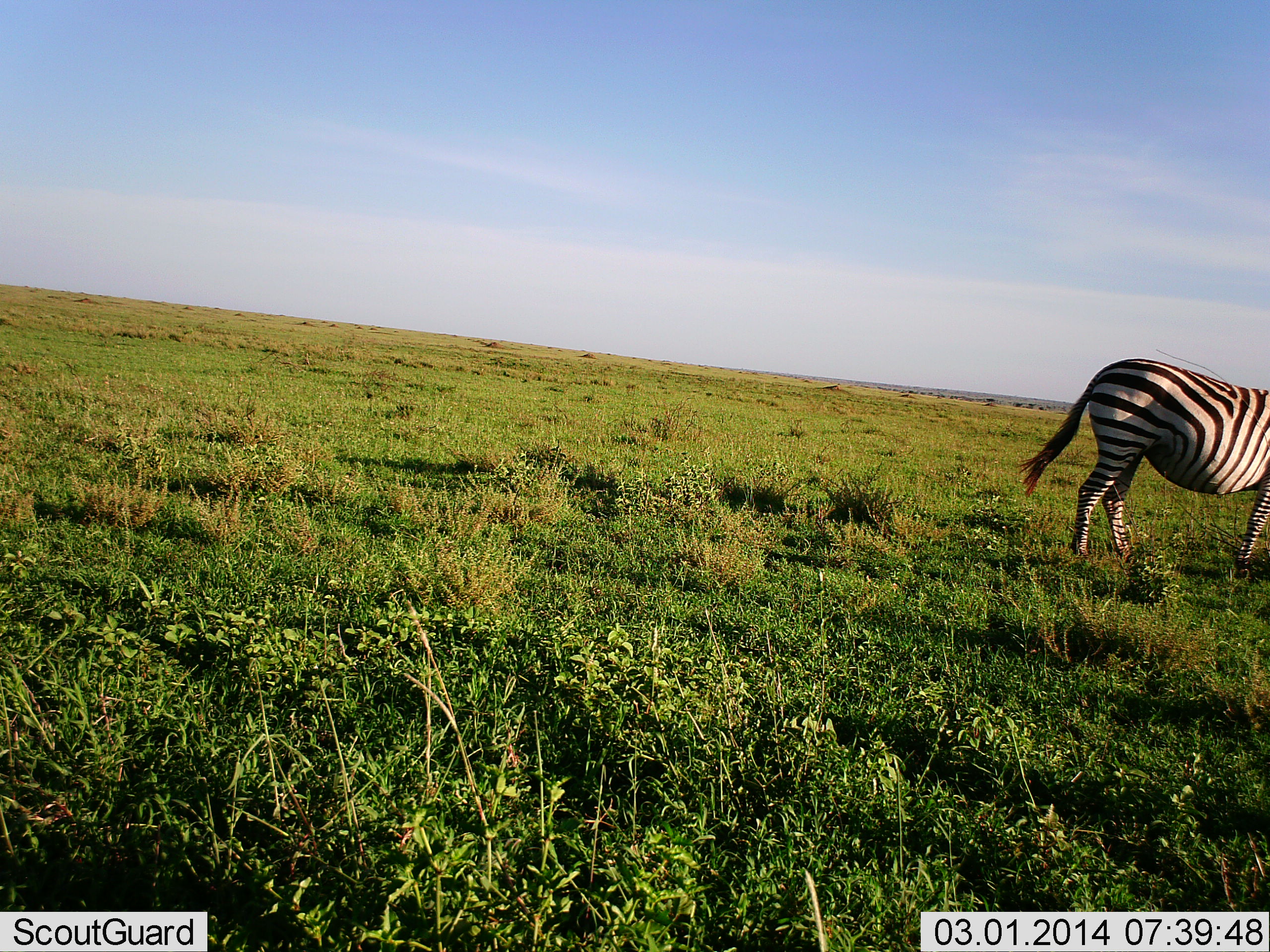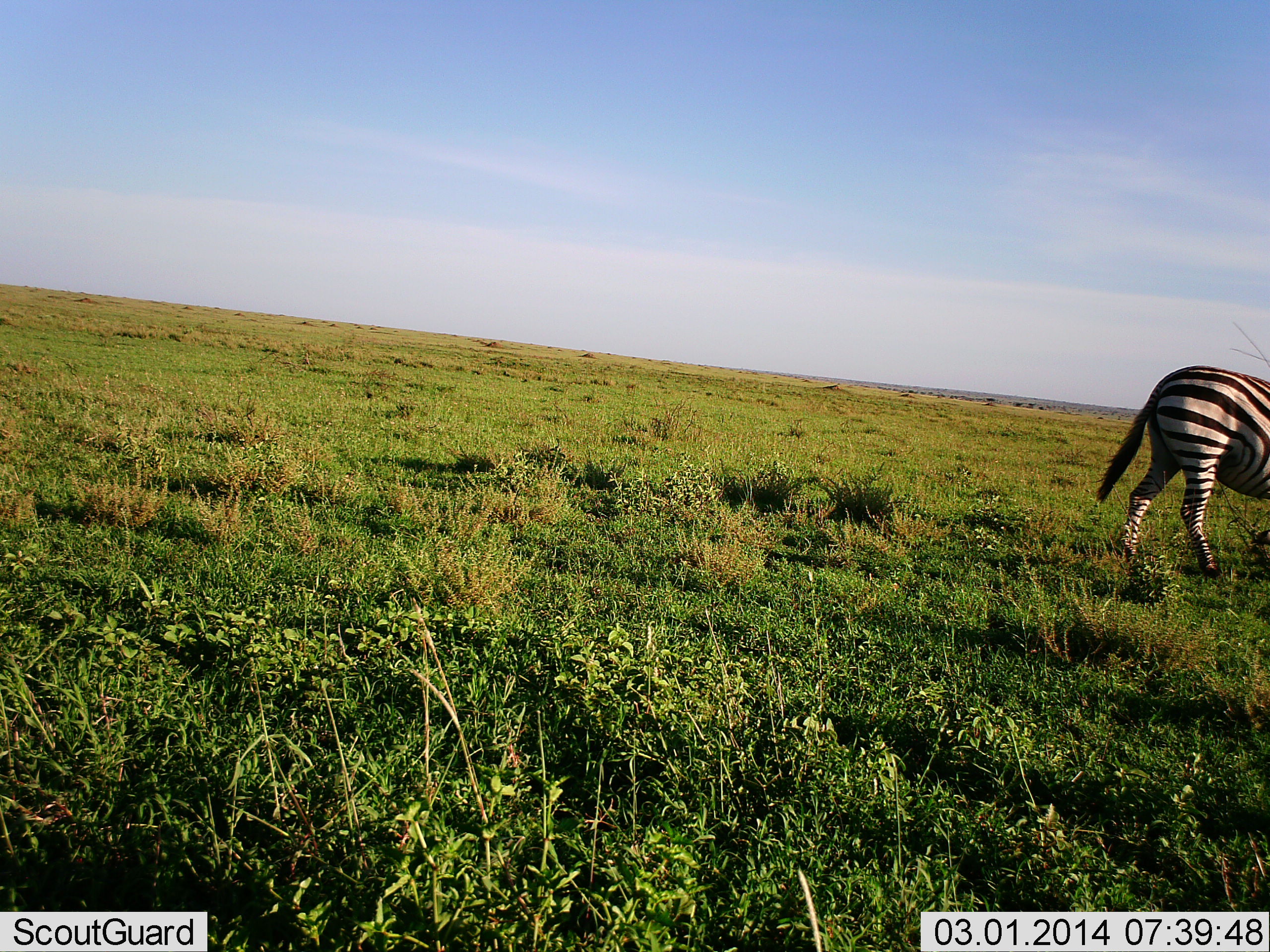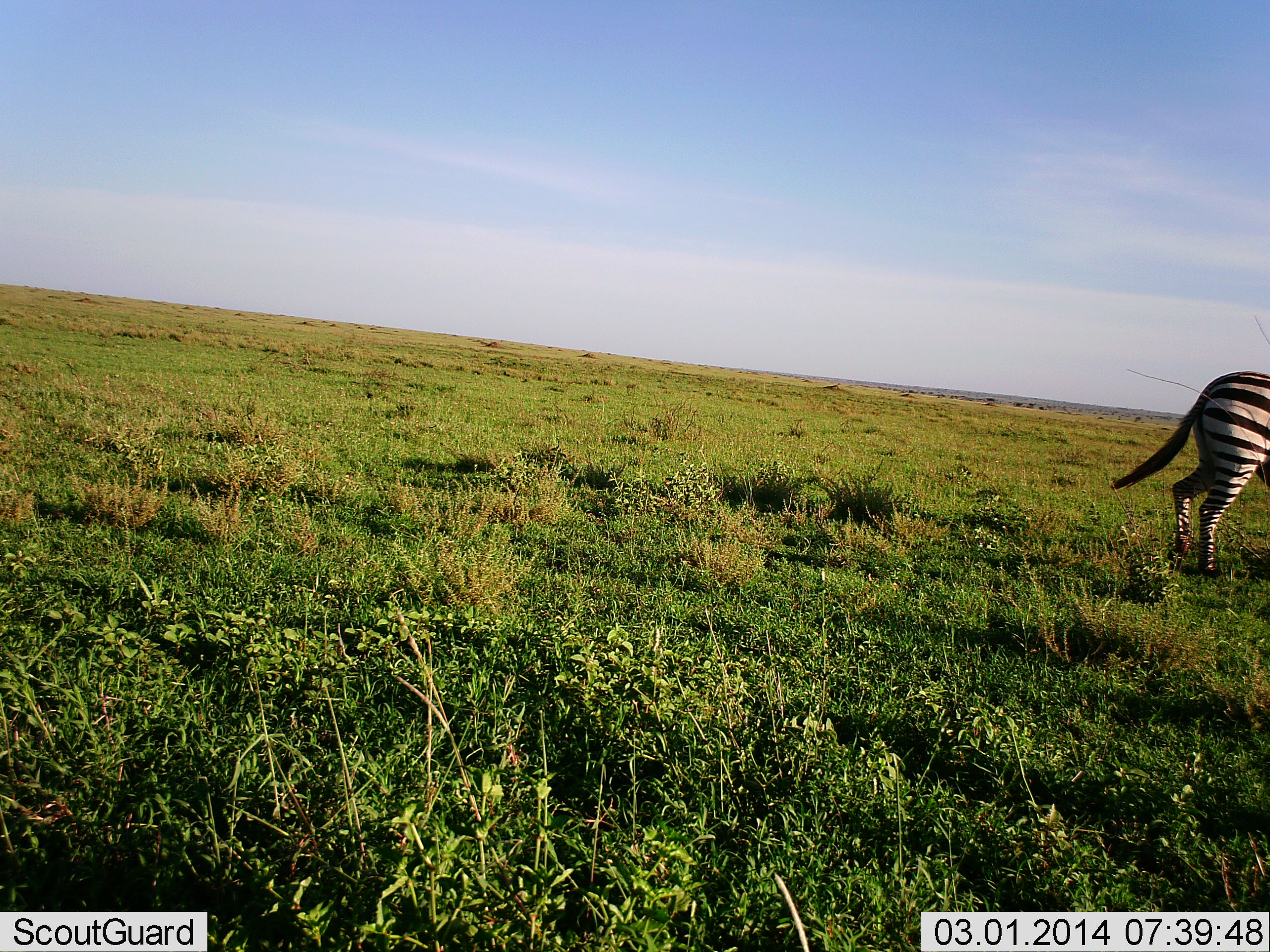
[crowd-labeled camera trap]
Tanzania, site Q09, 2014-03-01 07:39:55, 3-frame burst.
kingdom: Animalia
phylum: Chordata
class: Mammalia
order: Perissodactyla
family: Equidae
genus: Equus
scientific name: Equus quagga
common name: plains zebra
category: zebra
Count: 1.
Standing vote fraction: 0%.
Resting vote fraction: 0%.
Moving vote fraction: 100%.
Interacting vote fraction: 0%.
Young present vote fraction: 10%.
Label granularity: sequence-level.